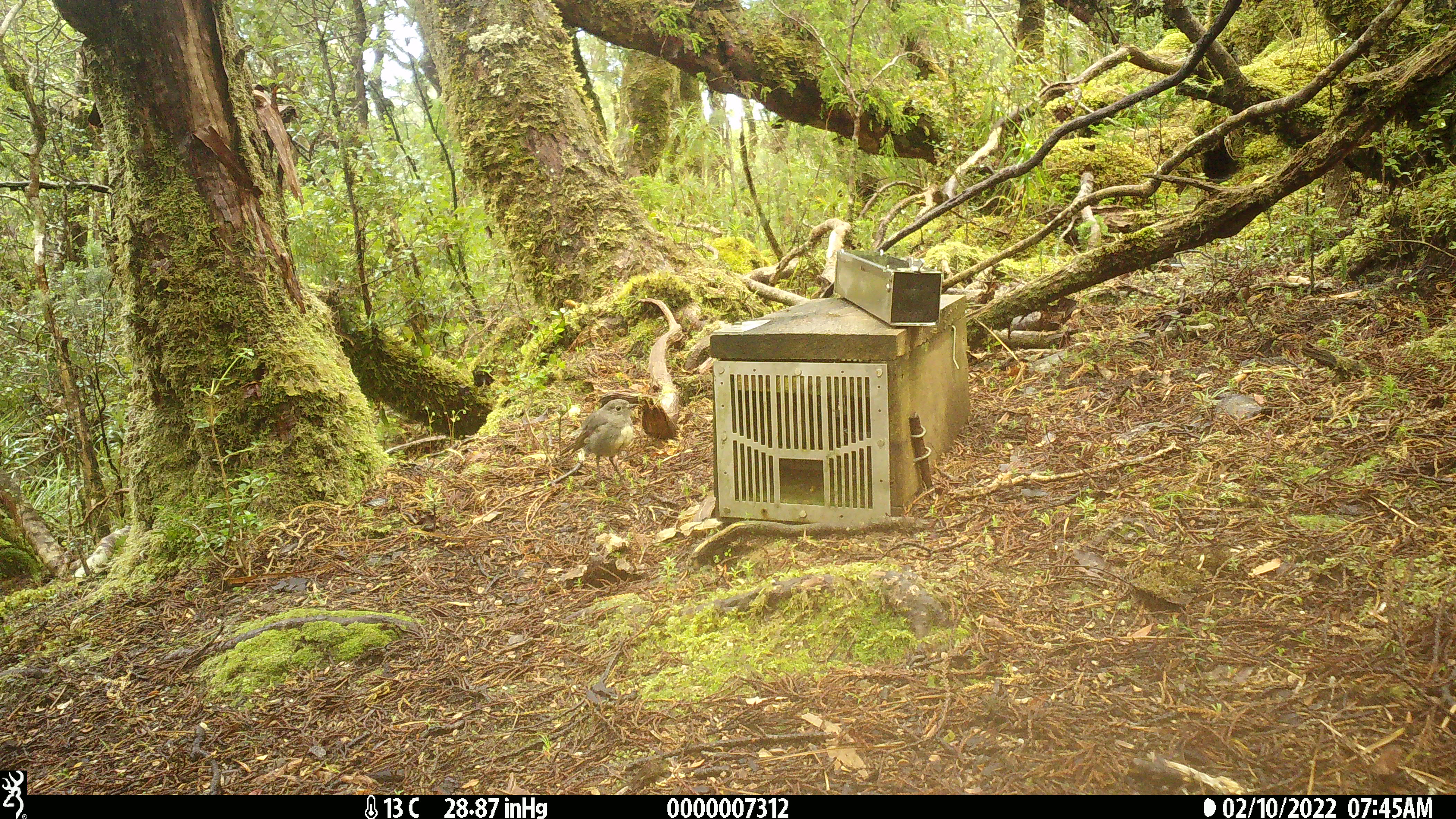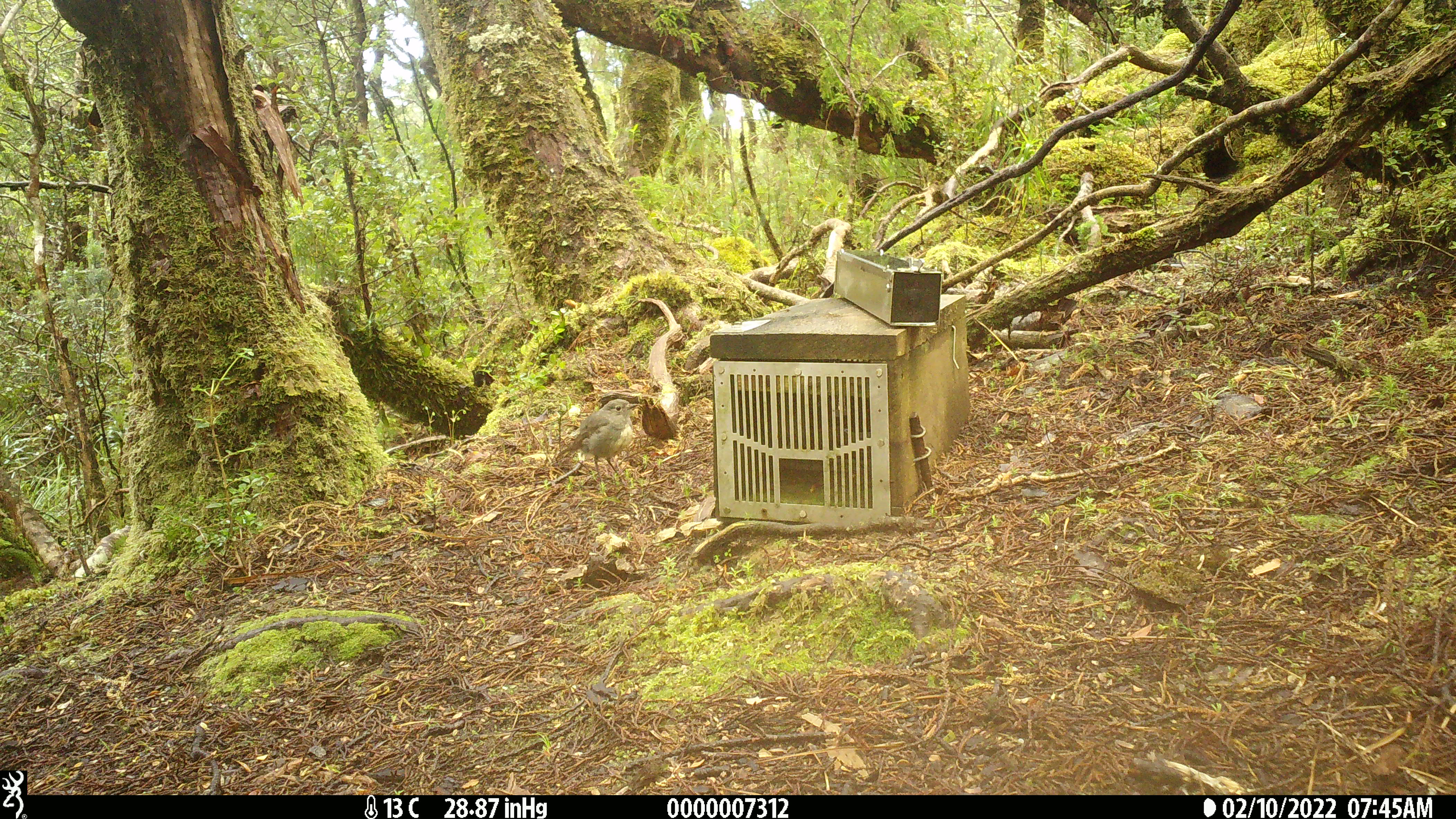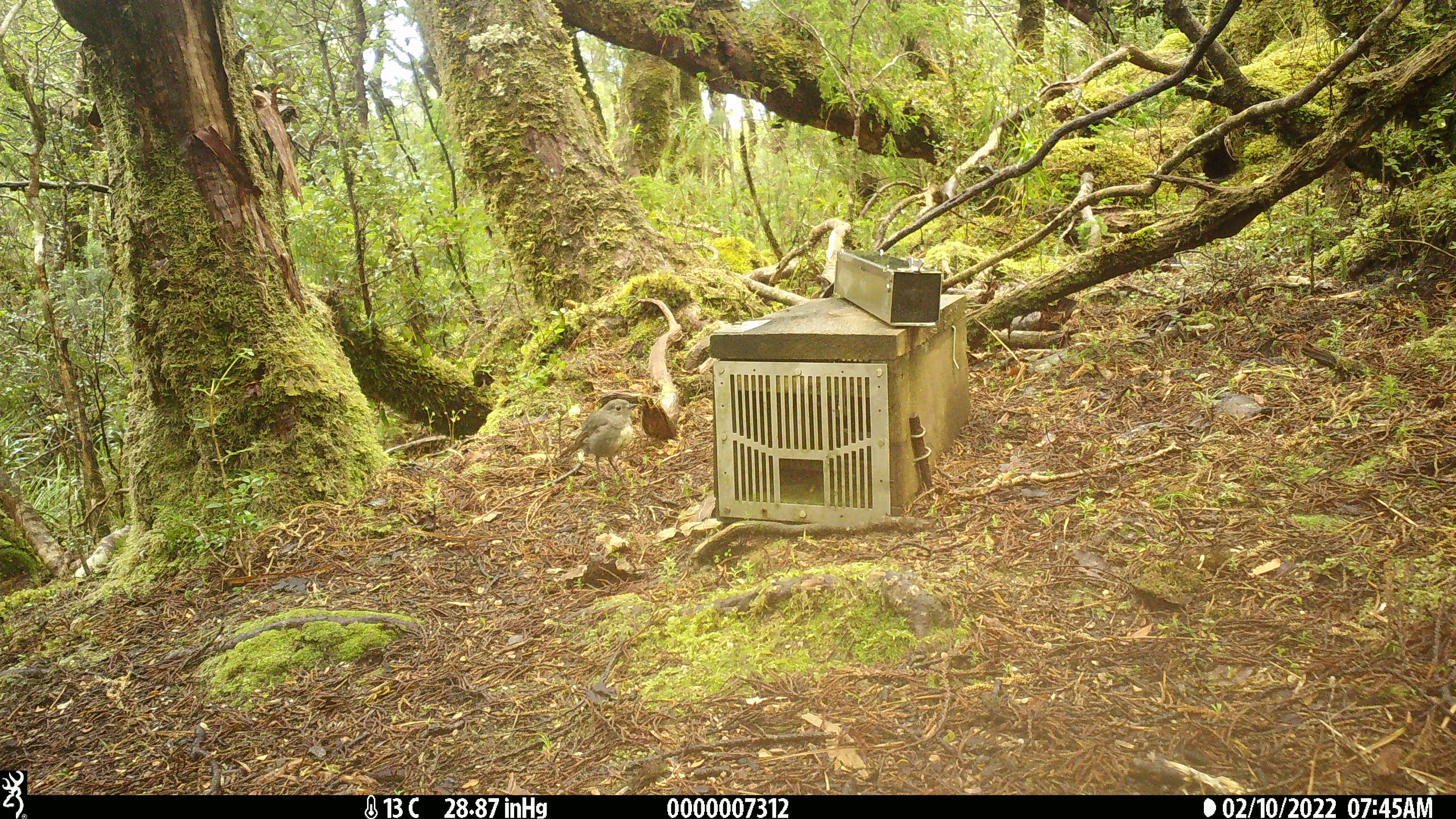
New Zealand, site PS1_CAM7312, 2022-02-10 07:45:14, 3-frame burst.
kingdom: Animalia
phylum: Chordata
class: Aves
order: Passeriformes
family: Petroicidae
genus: Petroica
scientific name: Petroica australis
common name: new zealand robin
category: robin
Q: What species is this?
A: Robin (new zealand robin) (Petroica australis).